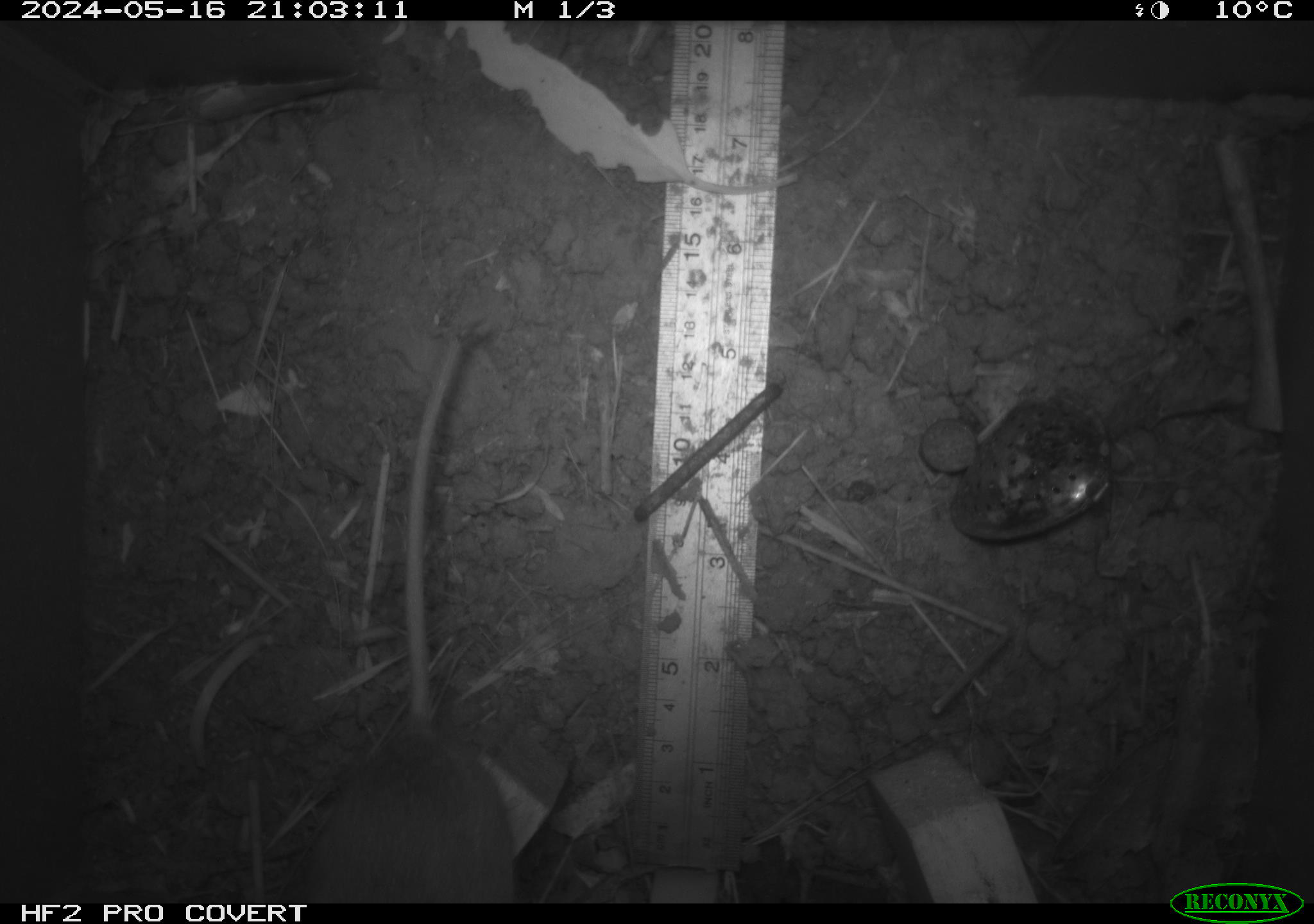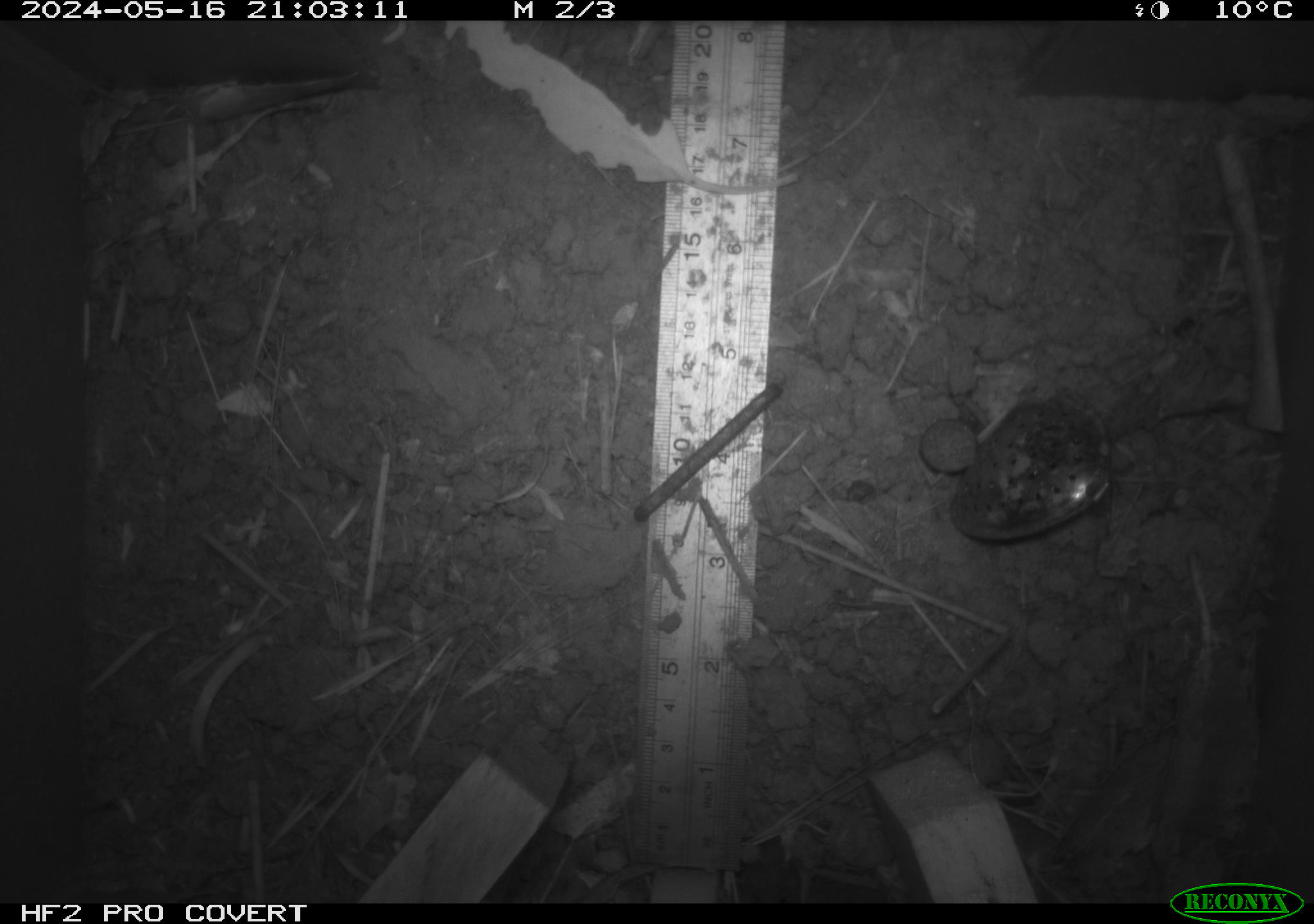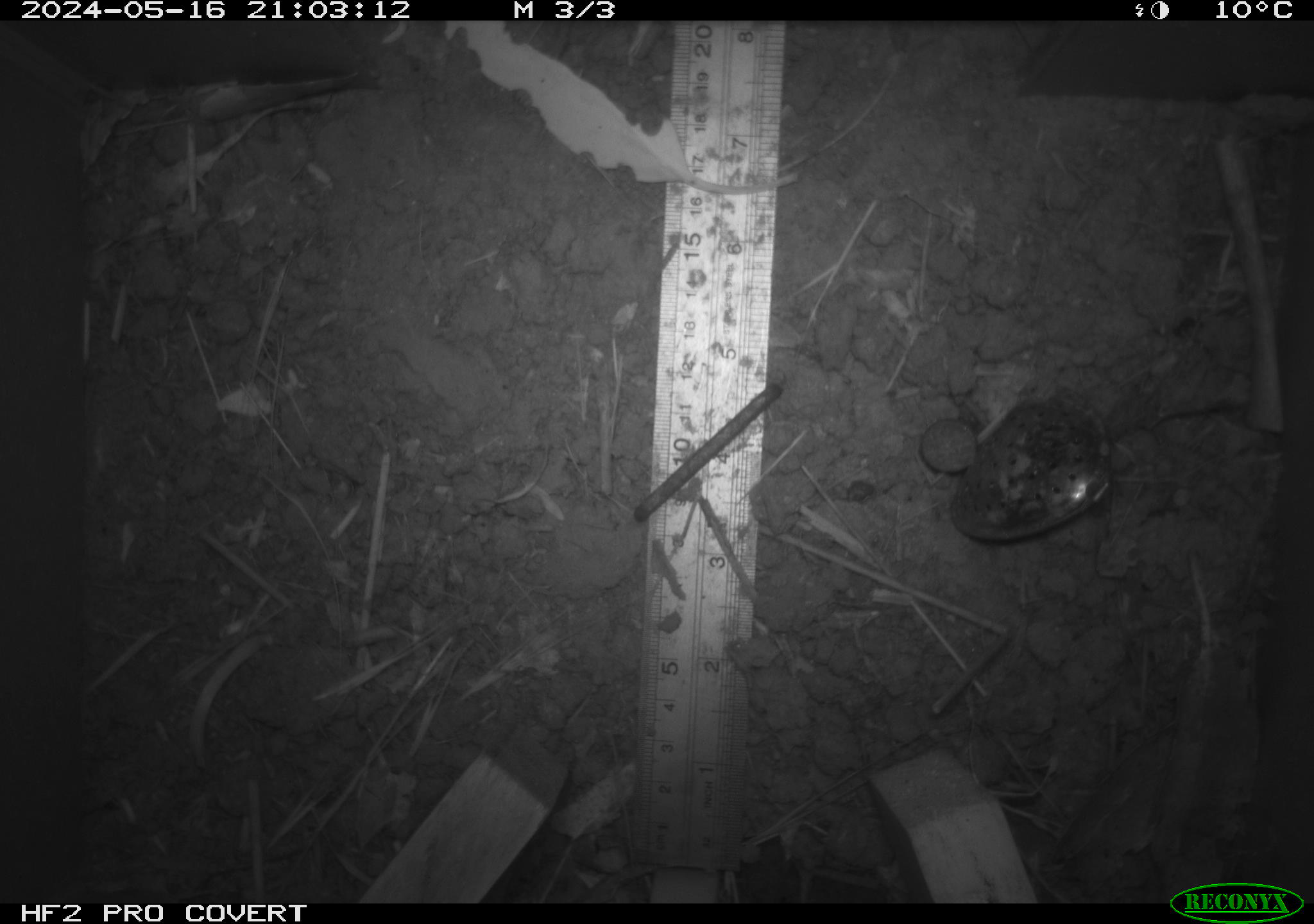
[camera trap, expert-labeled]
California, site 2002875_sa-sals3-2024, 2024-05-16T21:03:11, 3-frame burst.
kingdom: Animalia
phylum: Chordata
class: Mammalia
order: Rodentia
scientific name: Rodentia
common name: mouse species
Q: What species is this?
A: Mouse species (Rodentia).